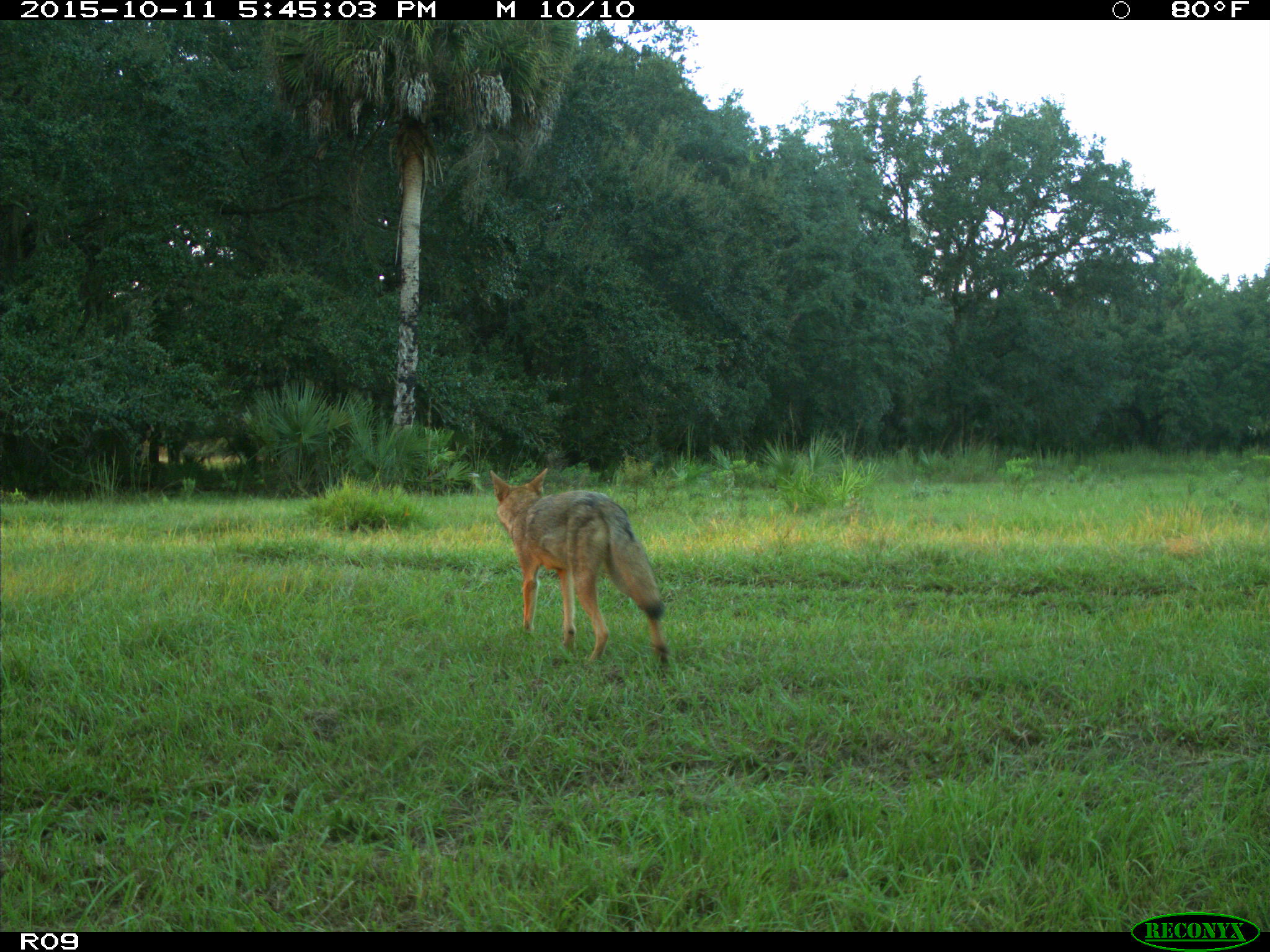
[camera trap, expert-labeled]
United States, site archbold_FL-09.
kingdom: Animalia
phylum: Chordata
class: Mammalia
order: Carnivora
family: Canidae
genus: Canis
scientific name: Canis latrans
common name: coyote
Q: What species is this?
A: Canis latrans (coyote).